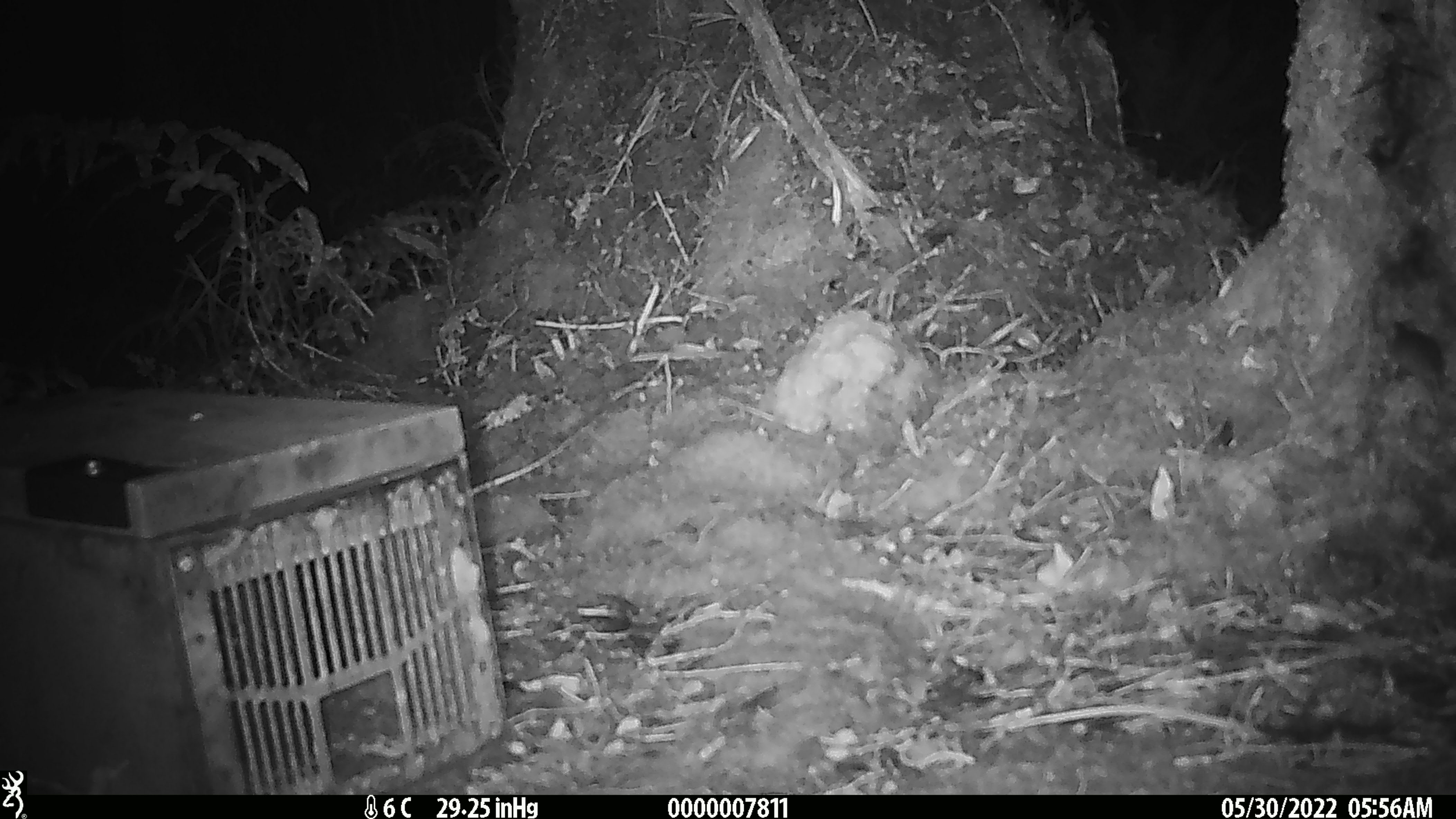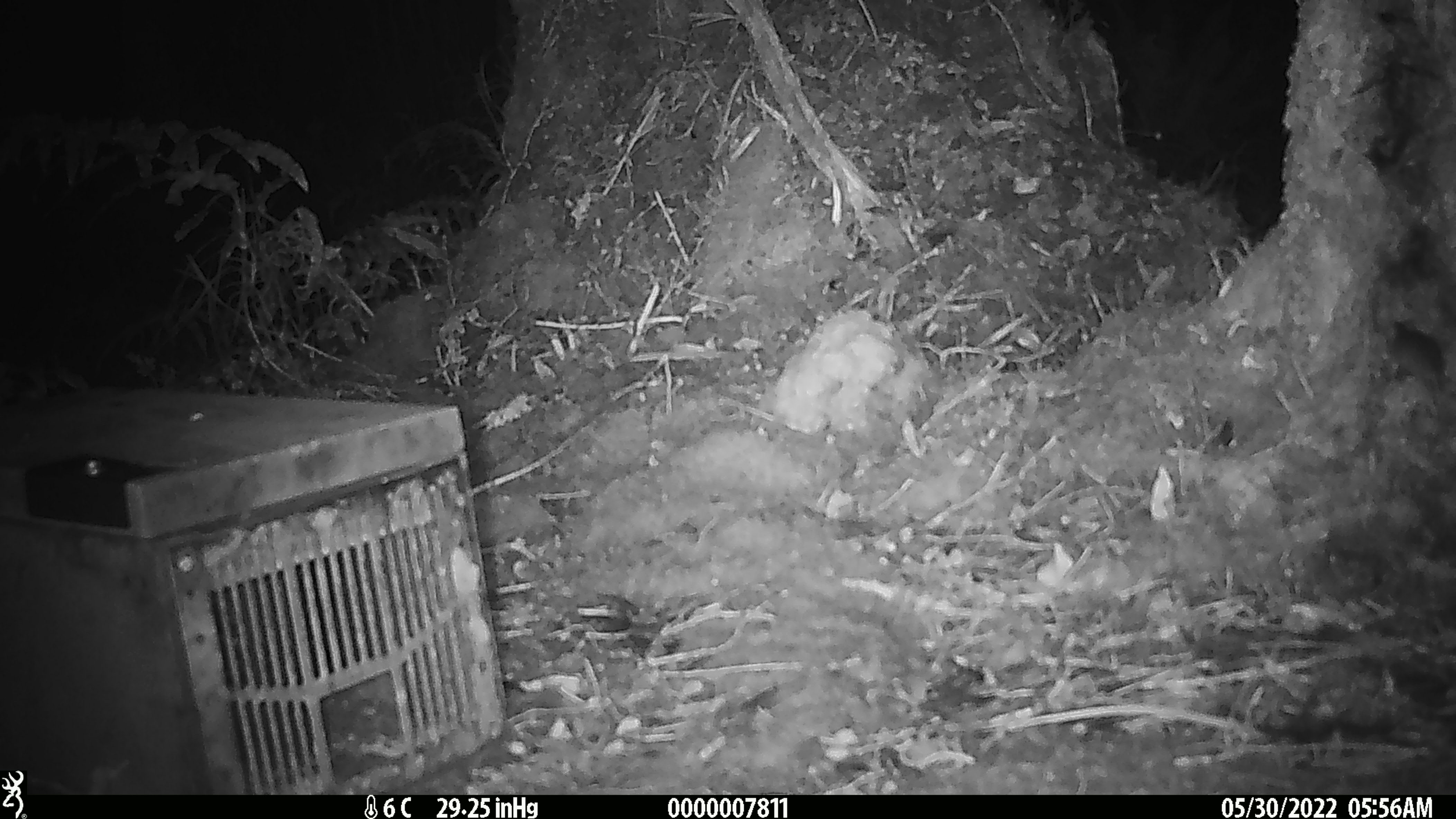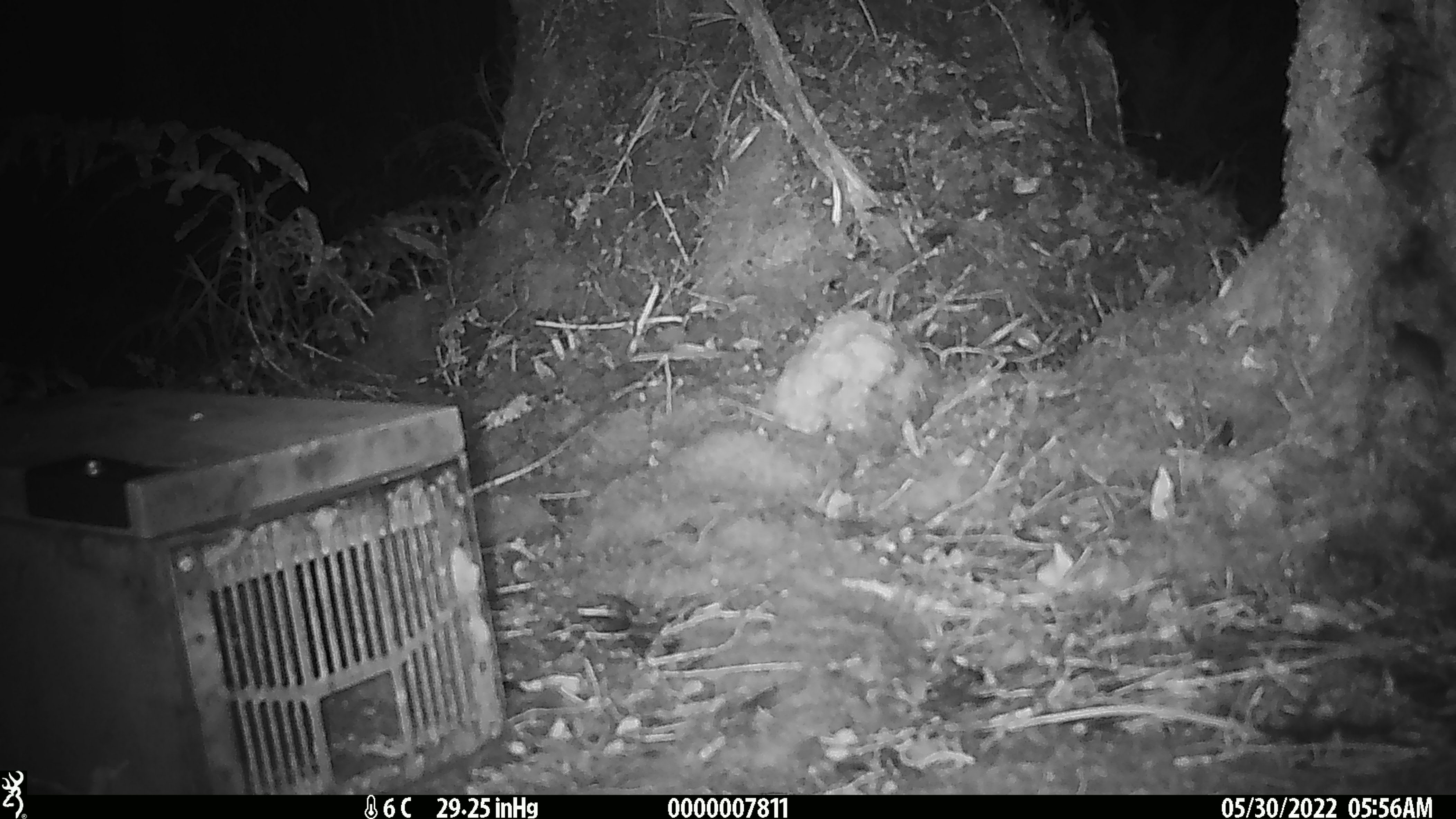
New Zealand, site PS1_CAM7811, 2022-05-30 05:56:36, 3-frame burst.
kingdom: Animalia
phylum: Chordata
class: Mammalia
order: Rodentia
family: Muridae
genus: Mus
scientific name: Mus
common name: mouse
Mouse (Mus).